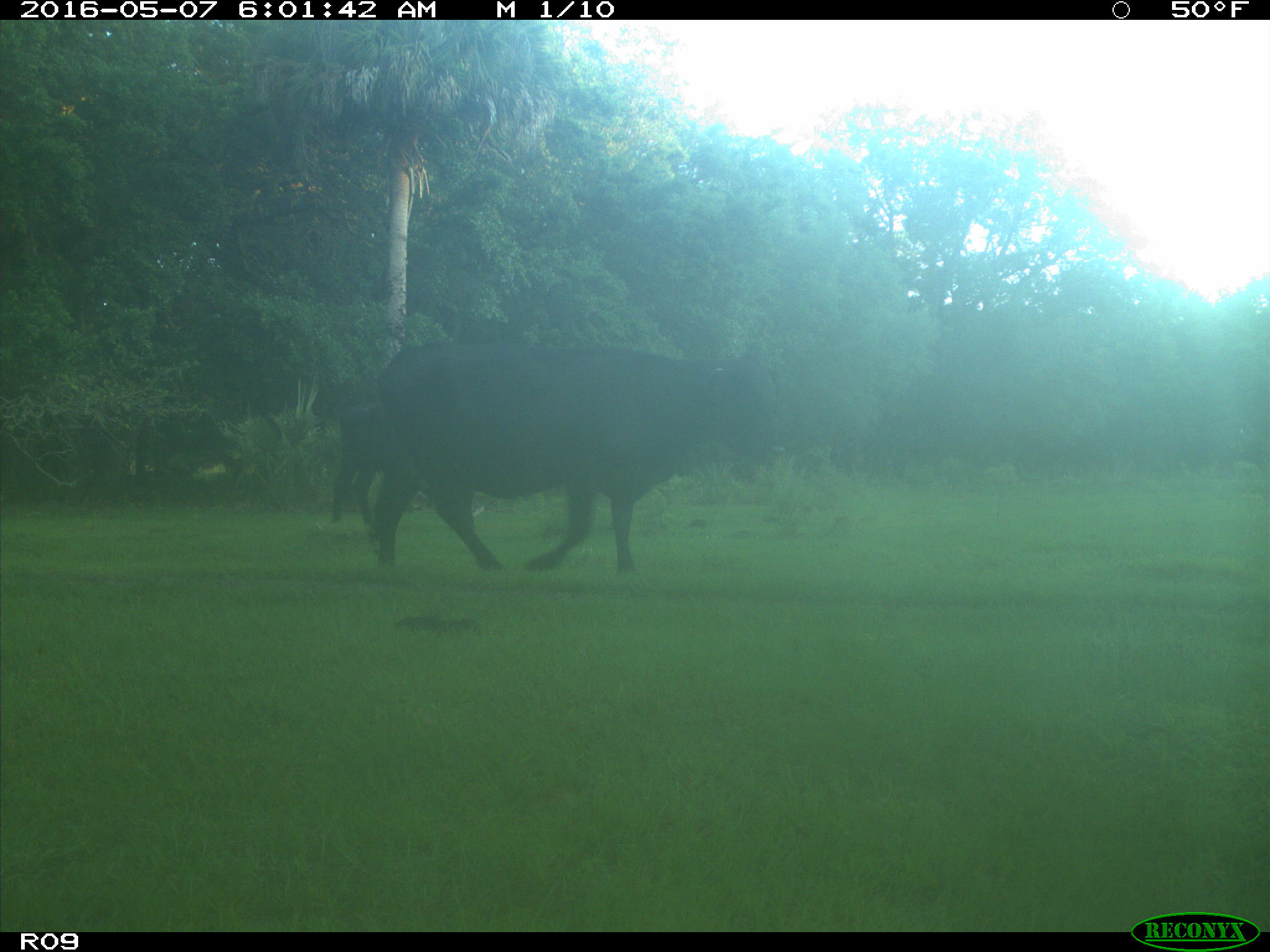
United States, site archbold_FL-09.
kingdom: Animalia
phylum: Chordata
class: Mammalia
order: Artiodactyla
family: Bovidae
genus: Bos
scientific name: Bos taurus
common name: domestic cow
Bos taurus (domestic cow).